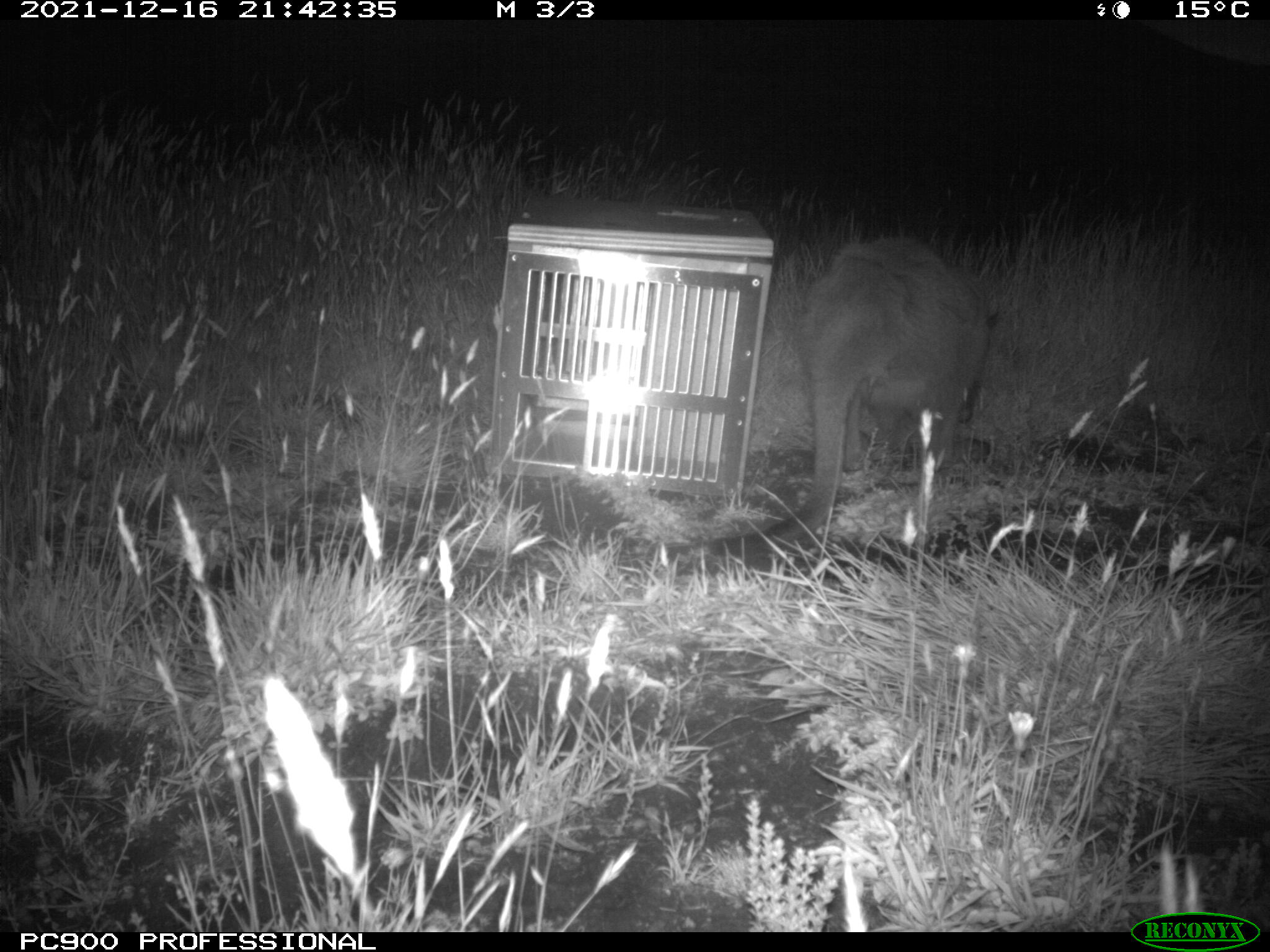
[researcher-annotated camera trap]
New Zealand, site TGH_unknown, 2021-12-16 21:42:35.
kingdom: Animalia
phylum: Chordata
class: Mammalia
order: Diprotodontia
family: Macropodidae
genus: Notamacropus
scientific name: Notamacropus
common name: wallaby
Wallaby (Notamacropus).